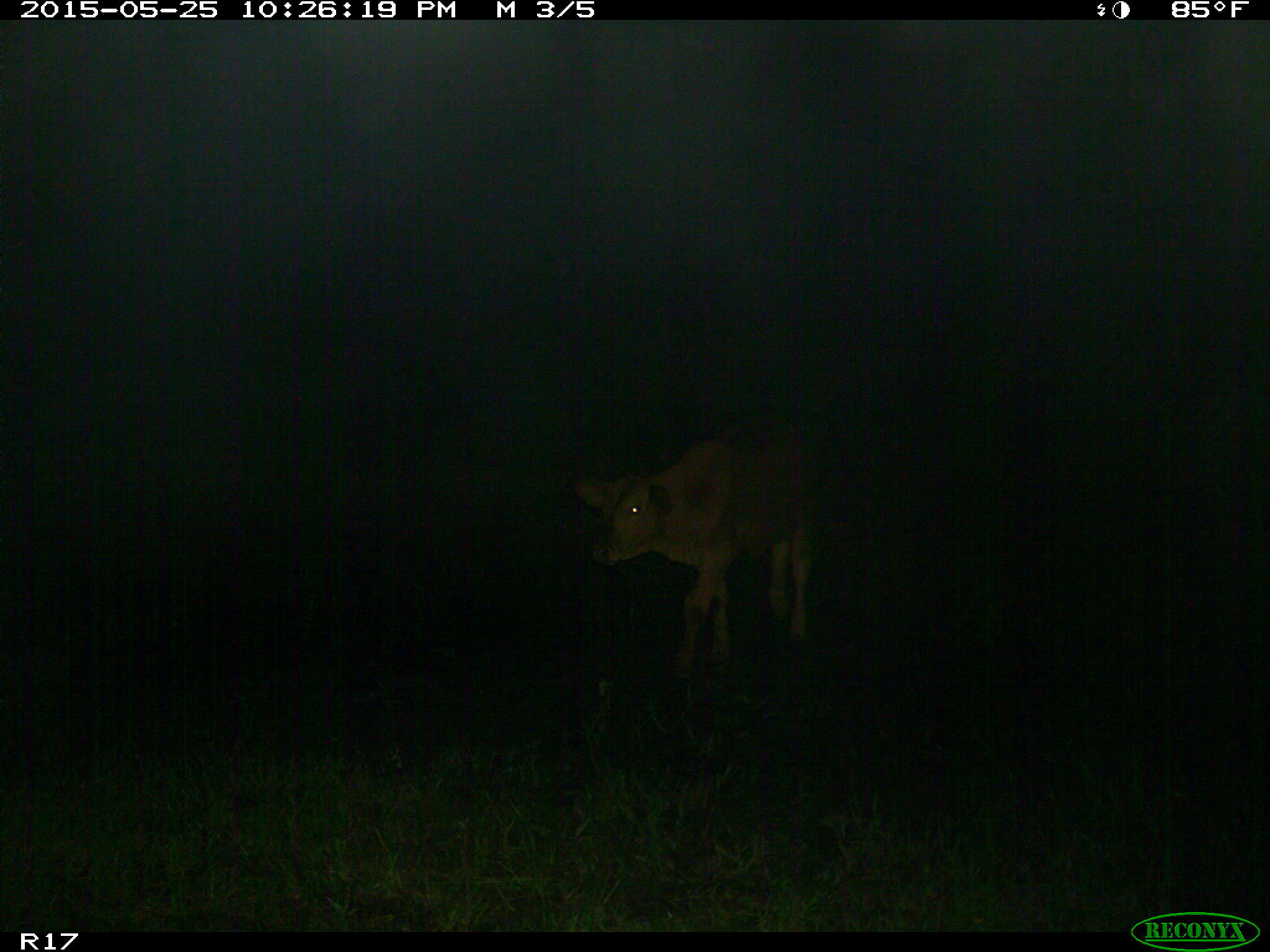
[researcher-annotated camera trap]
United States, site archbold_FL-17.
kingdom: Animalia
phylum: Chordata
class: Mammalia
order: Artiodactyla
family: Bovidae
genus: Bos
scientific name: Bos taurus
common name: domestic cow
Bos taurus (domestic cow).